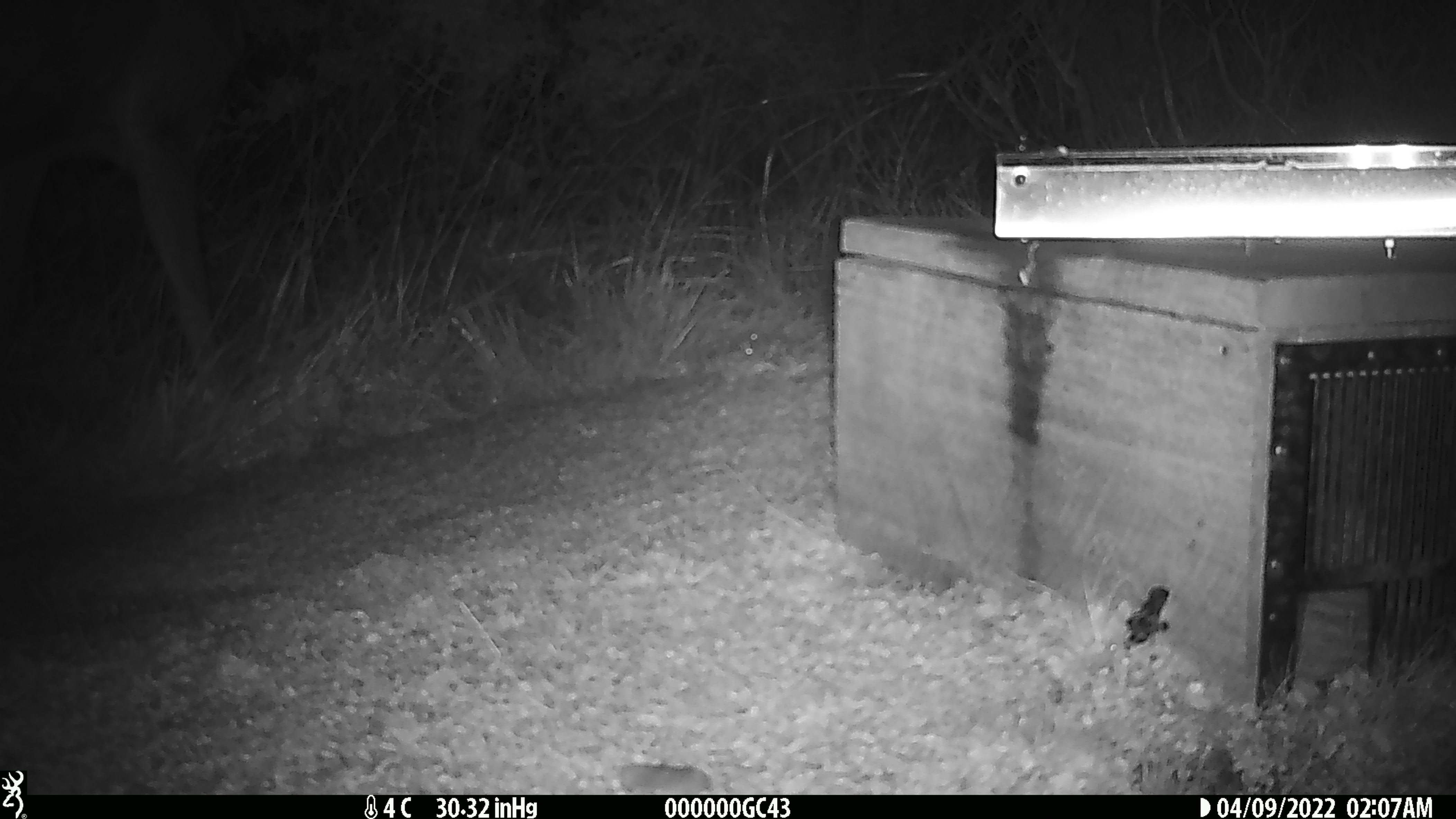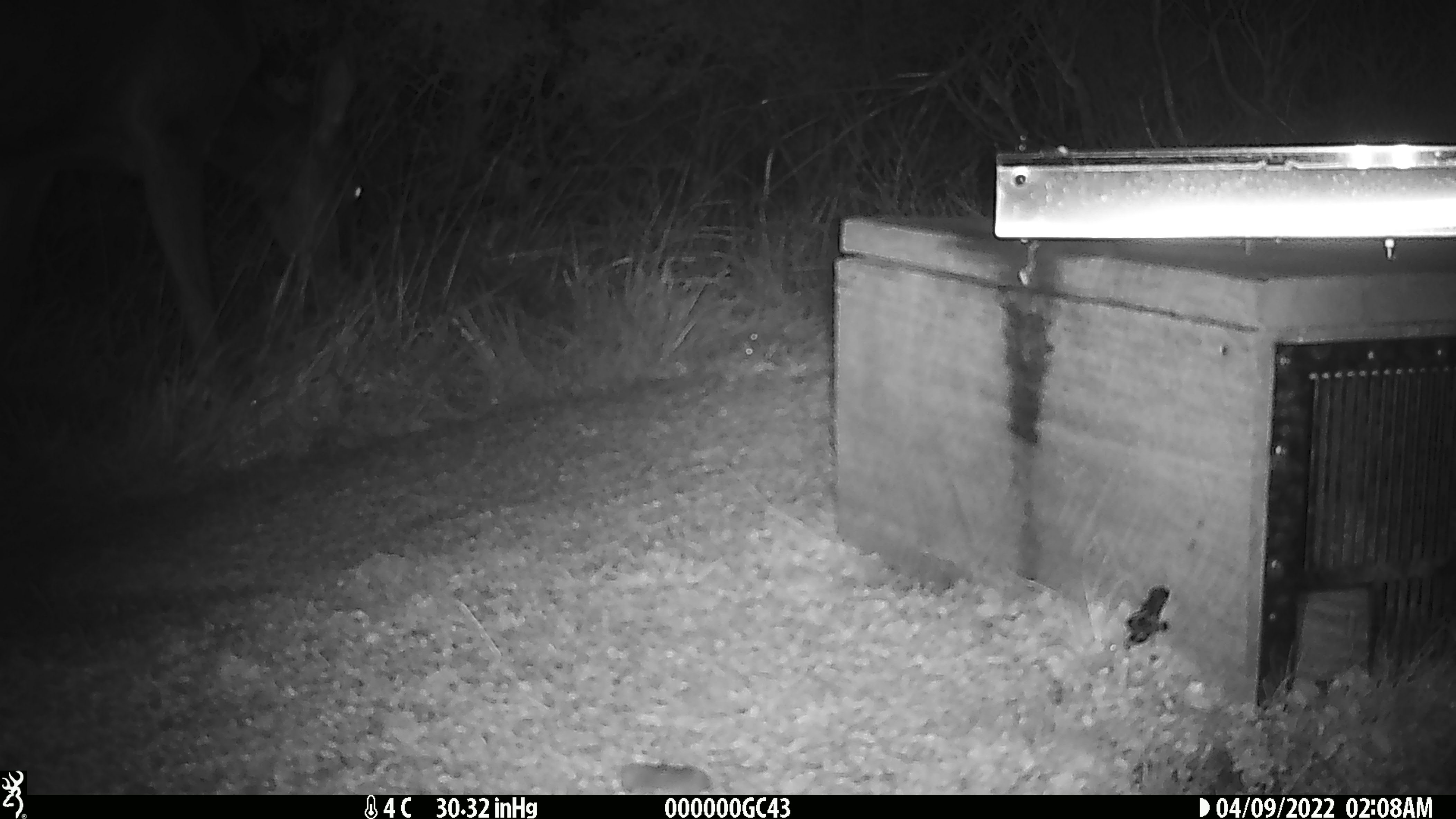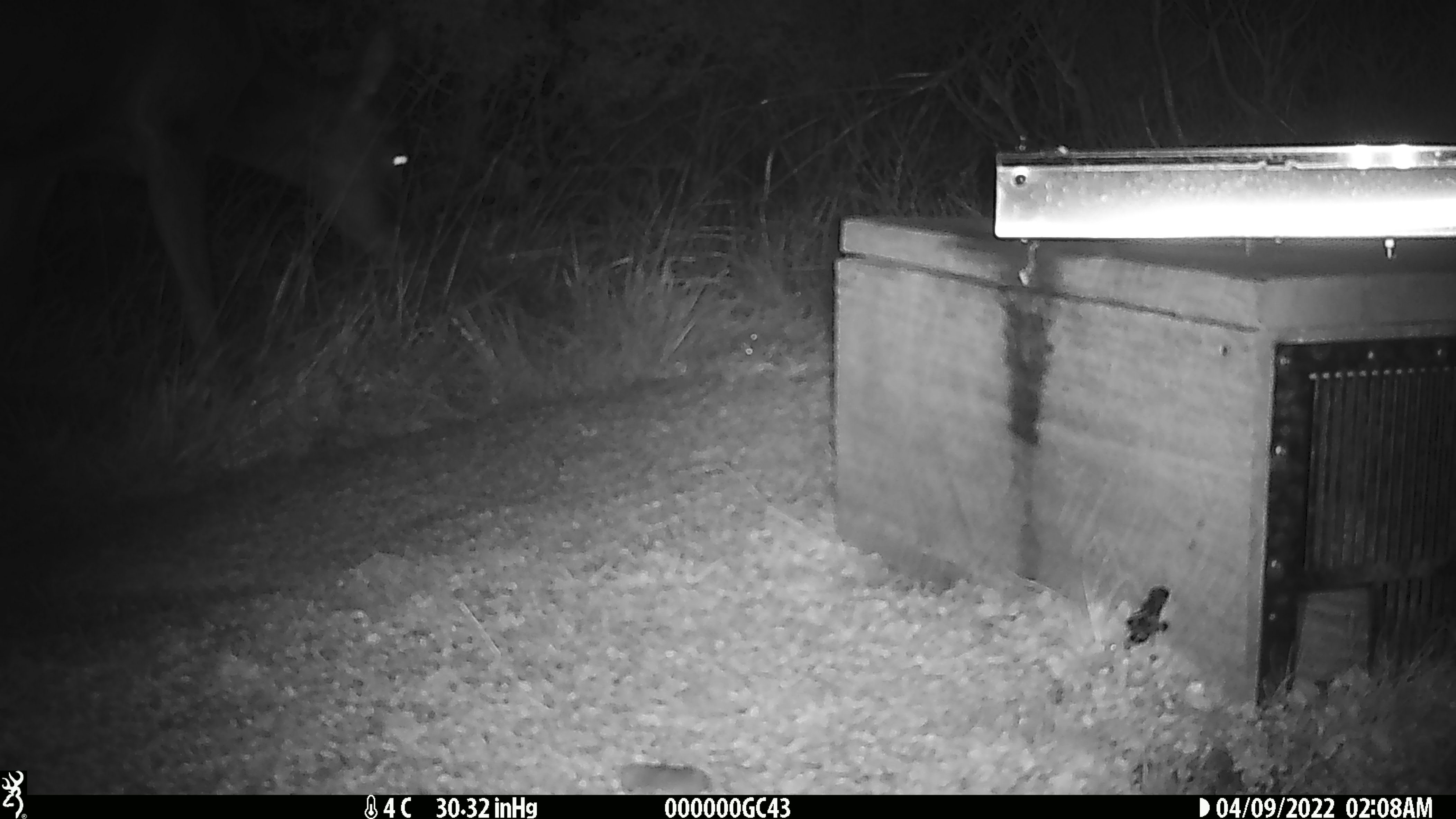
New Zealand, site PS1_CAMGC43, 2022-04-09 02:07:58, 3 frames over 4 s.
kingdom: Animalia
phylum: Chordata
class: Mammalia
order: Artiodactyla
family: Cervidae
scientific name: Cervidae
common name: deer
Deer (Cervidae).